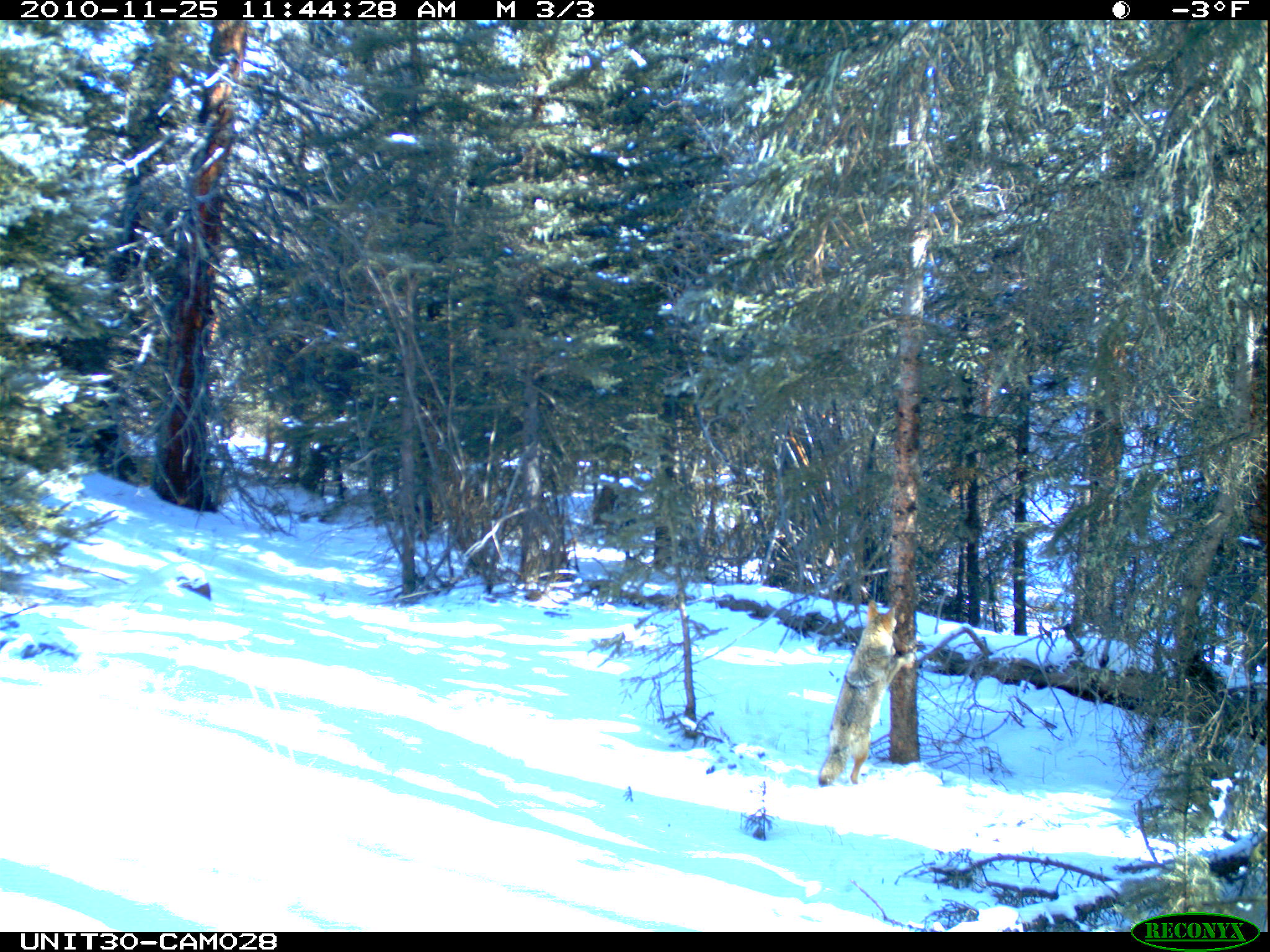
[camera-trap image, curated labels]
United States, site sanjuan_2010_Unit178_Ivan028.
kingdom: Animalia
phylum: Chordata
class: Mammalia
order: Carnivora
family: Canidae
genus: Canis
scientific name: Canis latrans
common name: coyote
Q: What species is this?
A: Canis latrans (coyote).